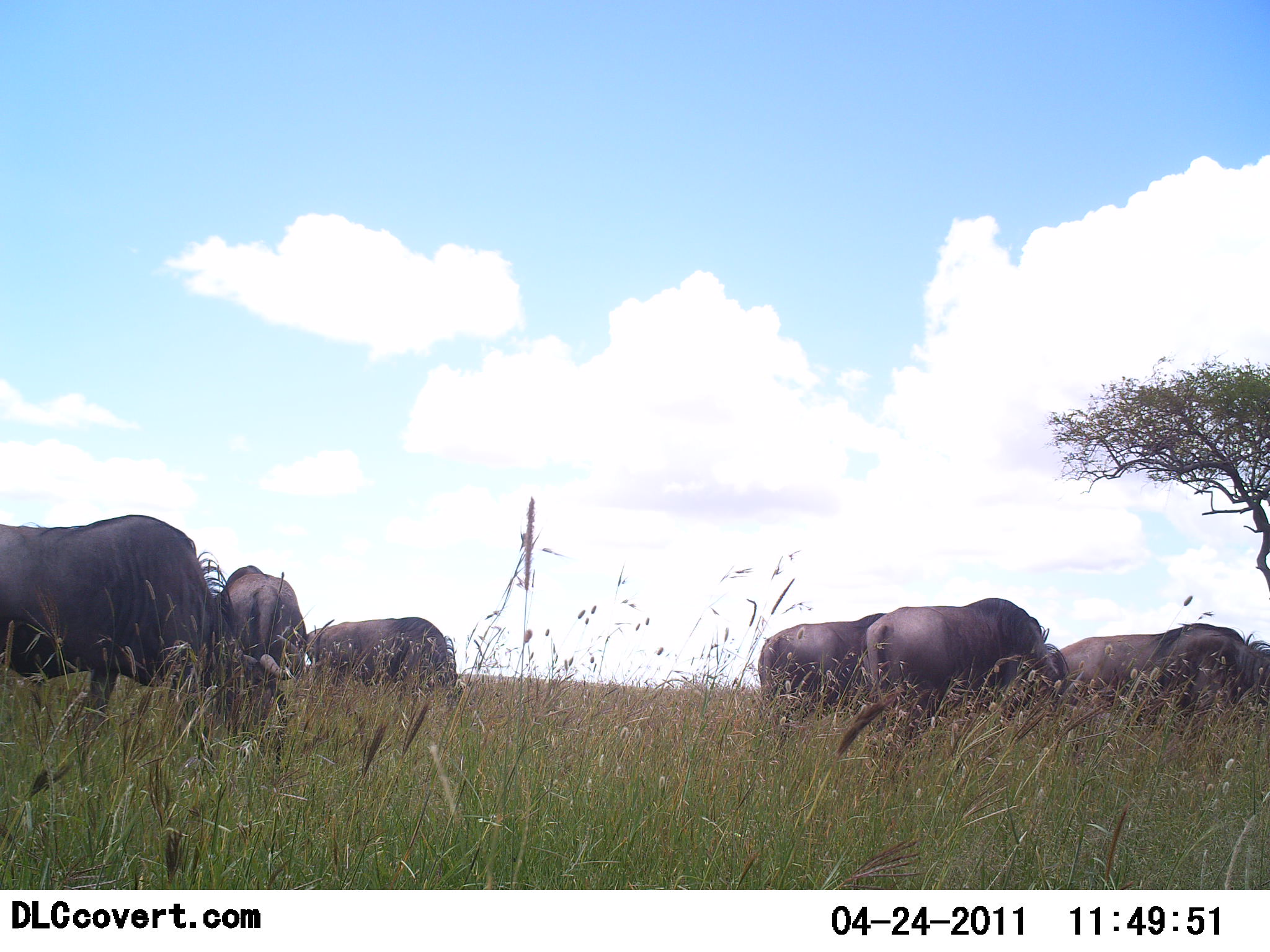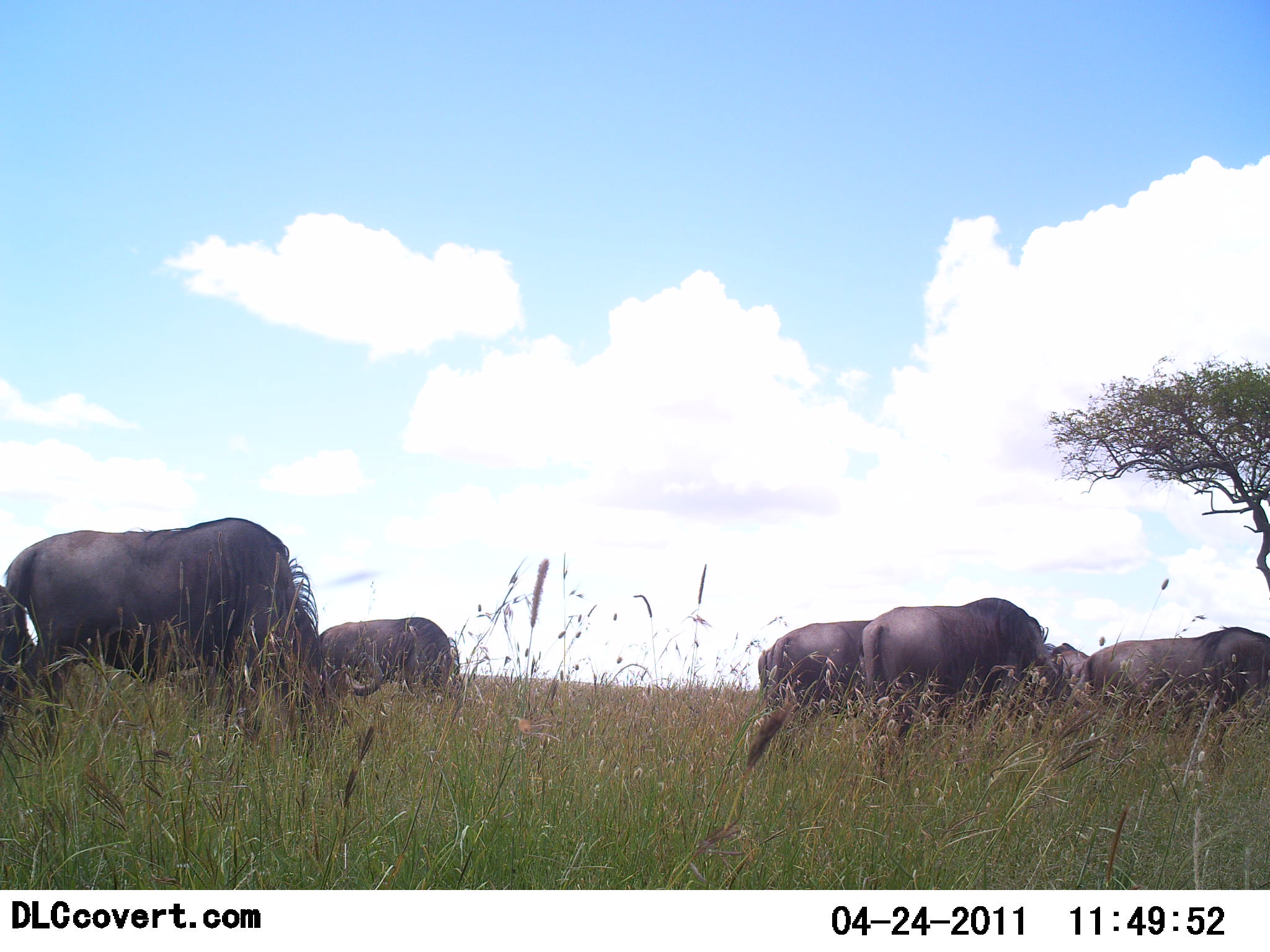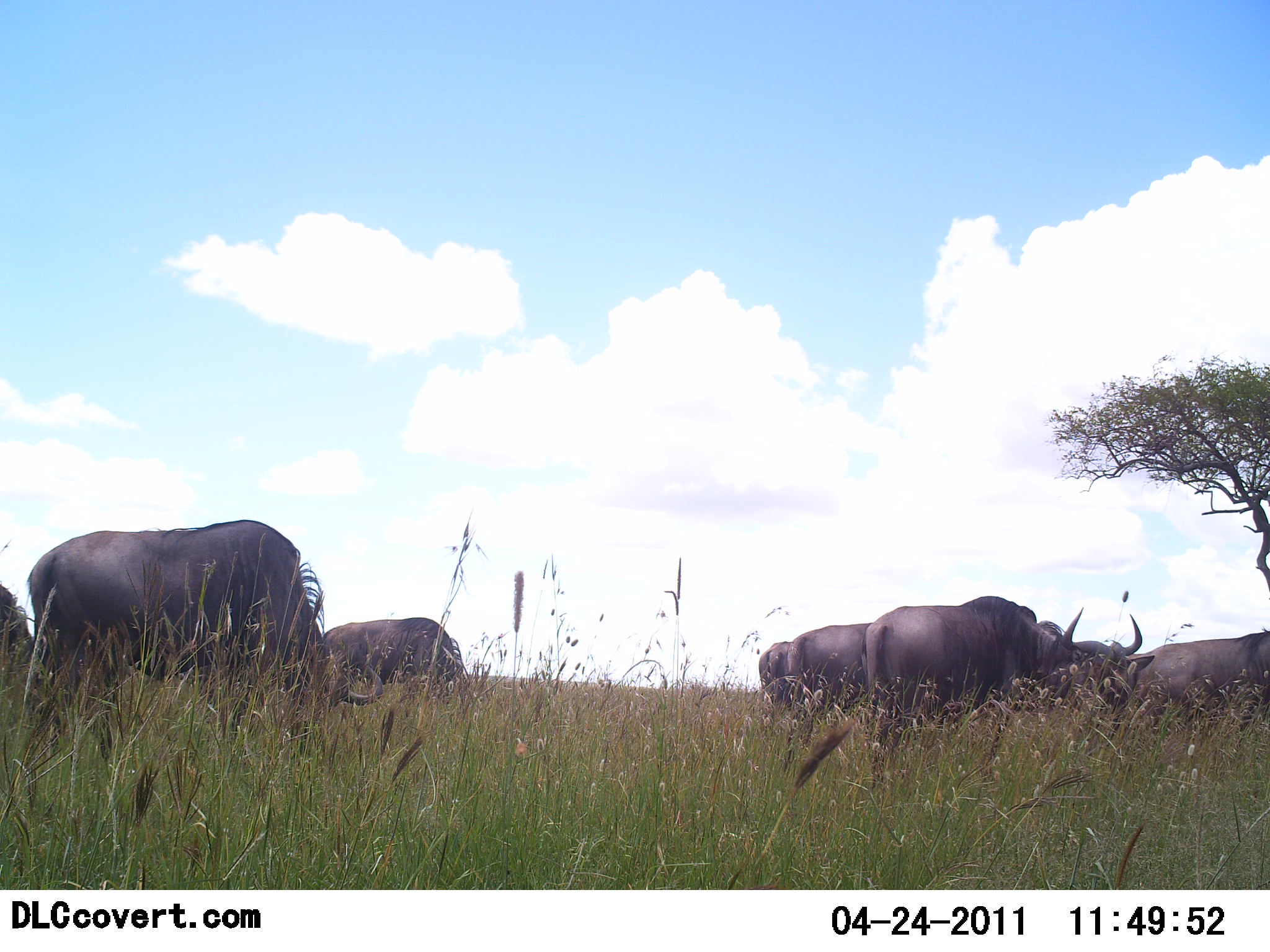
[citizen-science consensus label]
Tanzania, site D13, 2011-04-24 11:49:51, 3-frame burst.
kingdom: Animalia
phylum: Chordata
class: Mammalia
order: Artiodactyla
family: Bovidae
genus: Connochaetes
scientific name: Connochaetes taurinus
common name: blue wildebeest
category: wildebeest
Wildebeest (blue wildebeest) (Connochaetes taurinus), count 6. Behavior (volunteer vote fractions): standing 38%, resting 0%, moving 31%, interacting 0%. Young present (vote fraction): 0%. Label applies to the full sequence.